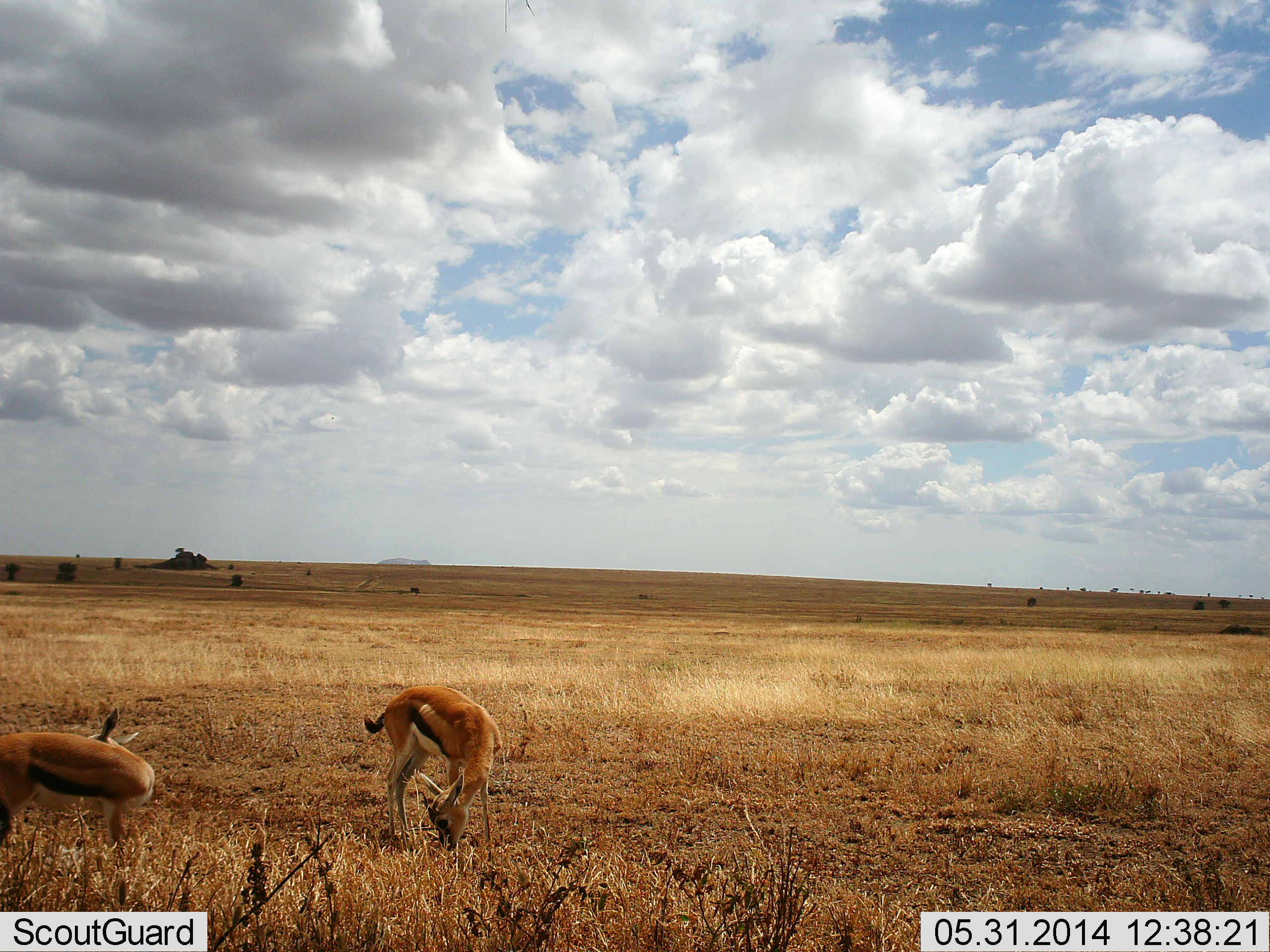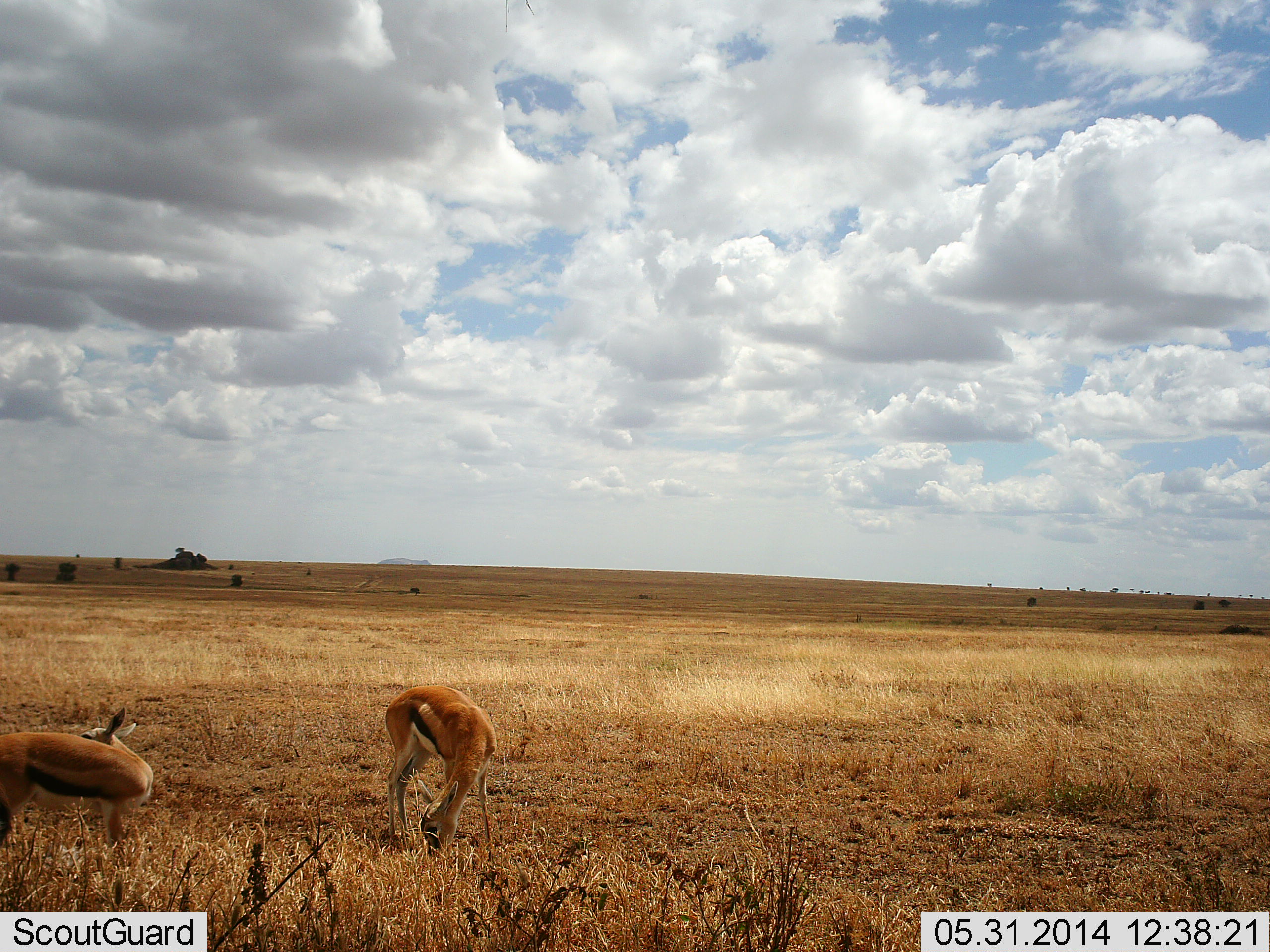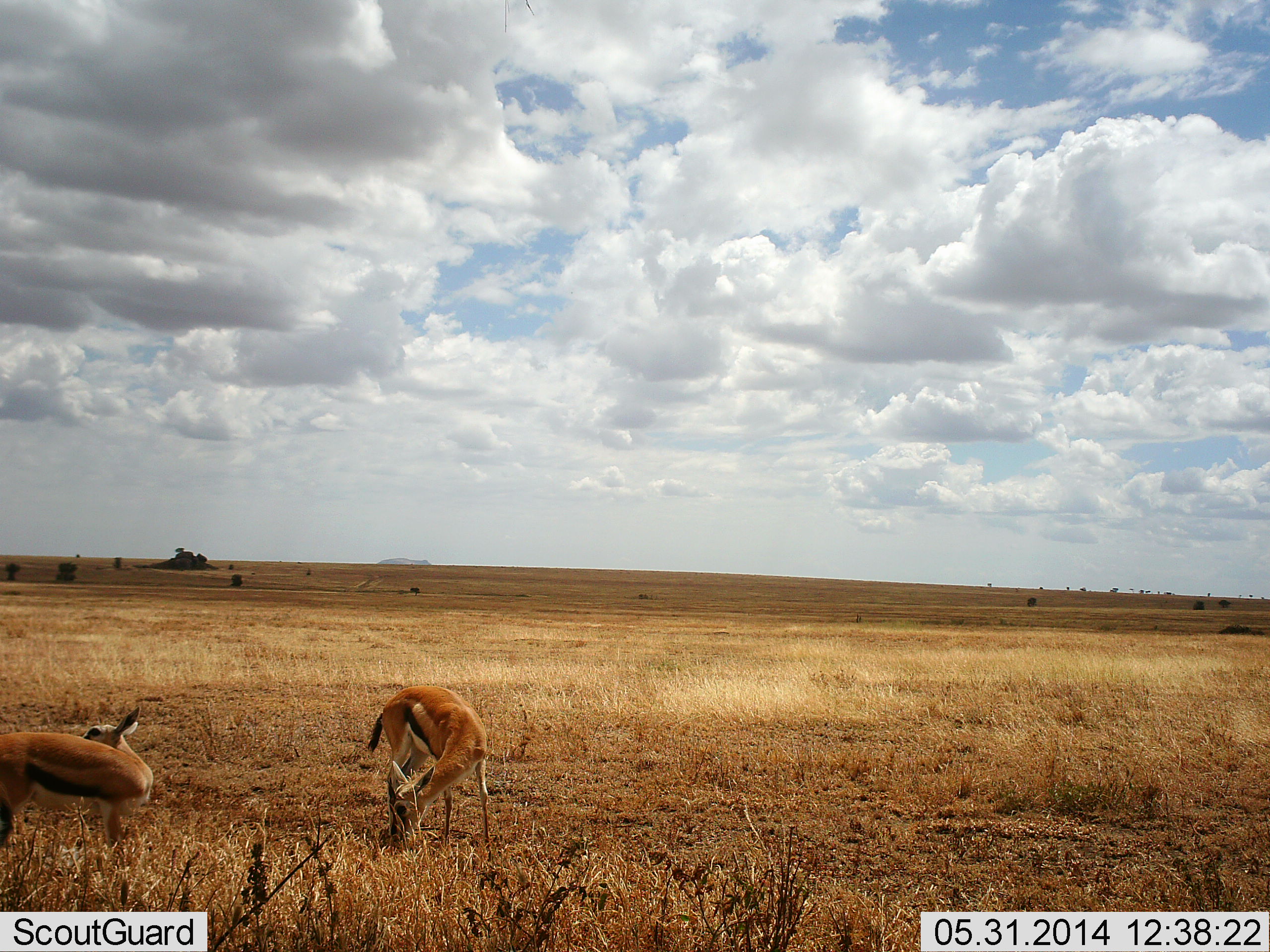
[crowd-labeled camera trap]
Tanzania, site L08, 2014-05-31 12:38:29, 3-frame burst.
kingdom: Animalia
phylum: Chordata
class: Mammalia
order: Artiodactyla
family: Bovidae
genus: Eudorcas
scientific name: Eudorcas thomsonii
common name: thomson's gazelle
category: gazellethomsons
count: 2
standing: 60%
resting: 0%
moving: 10%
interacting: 0%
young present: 0%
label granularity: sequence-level